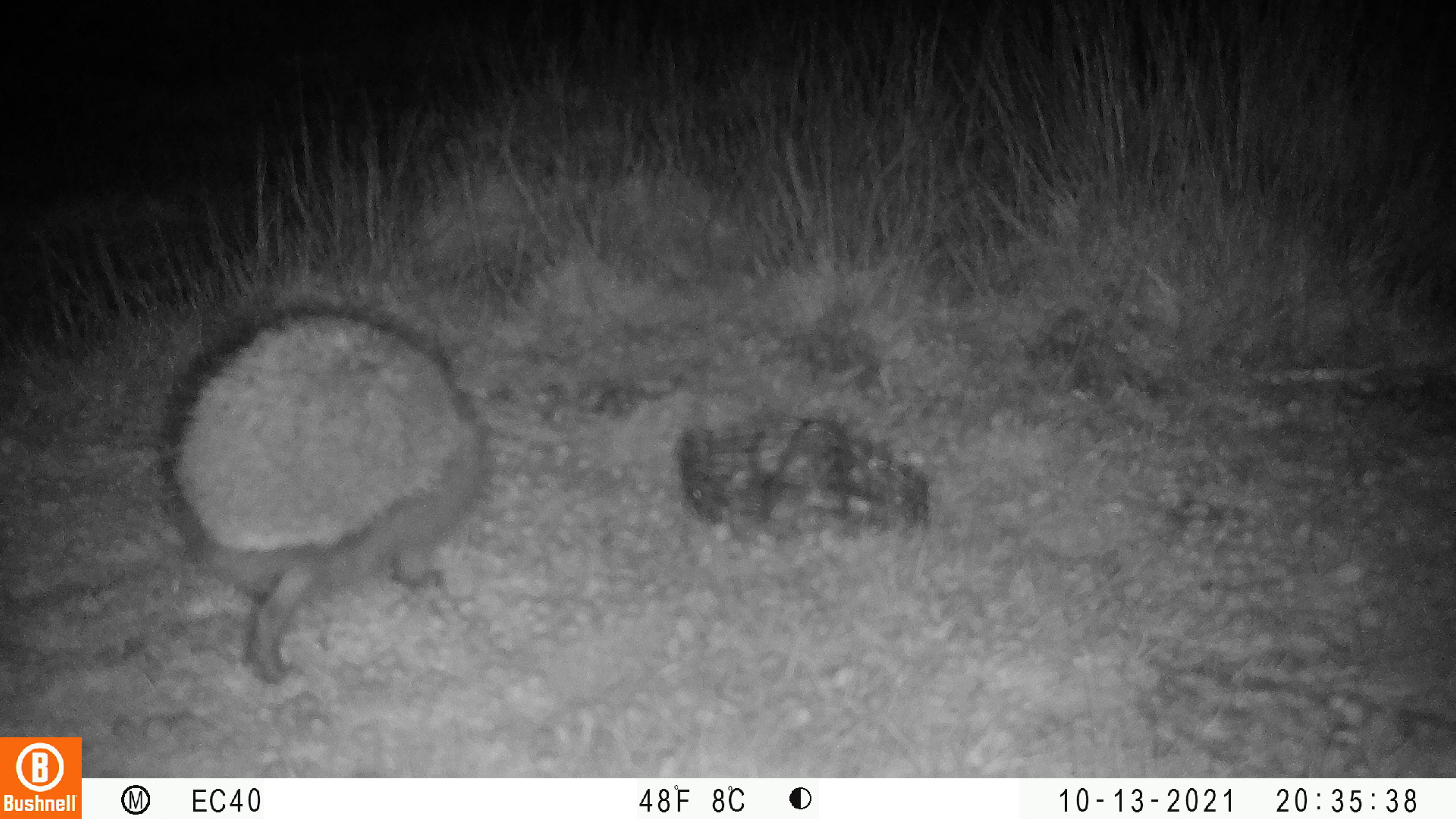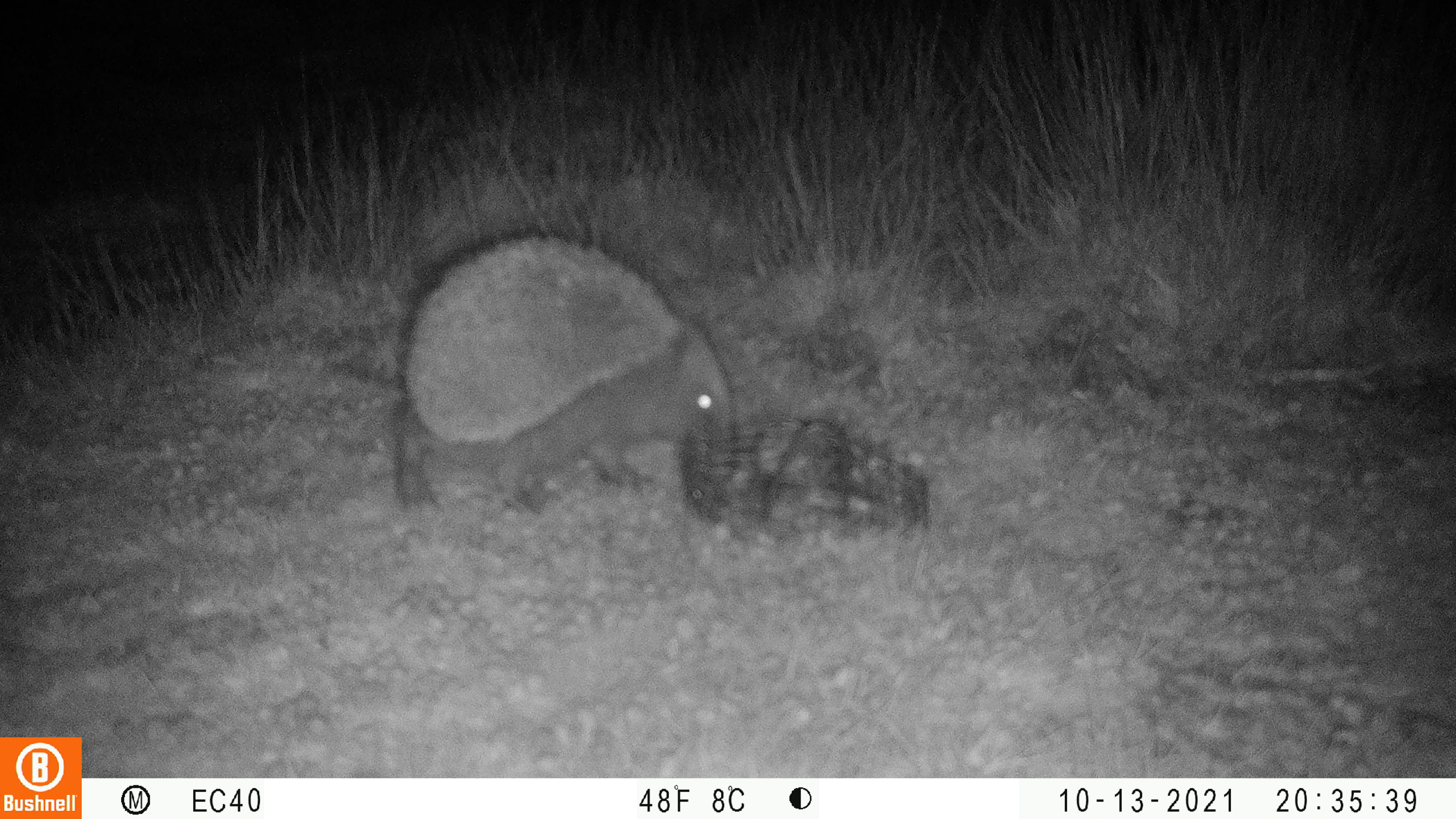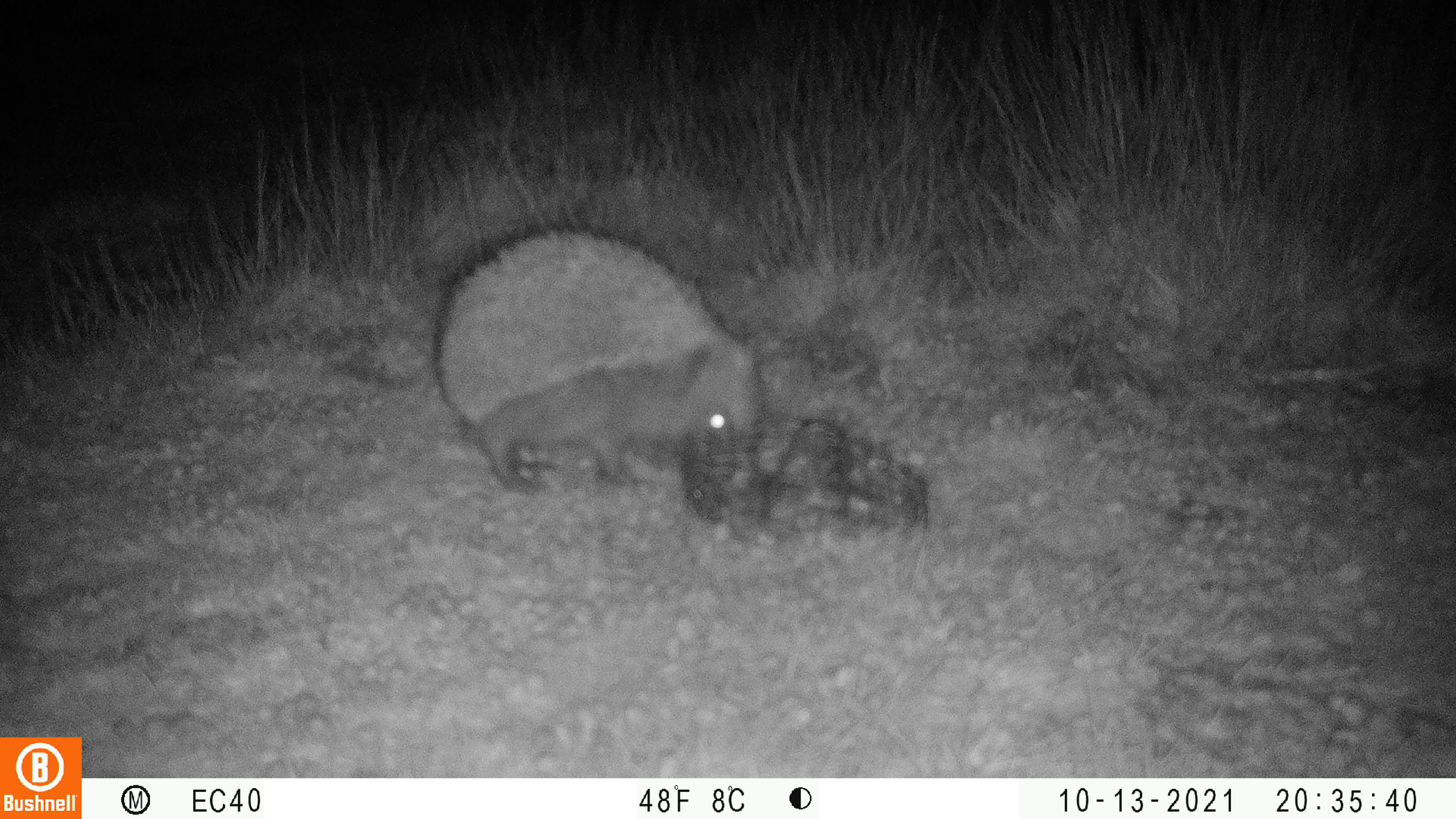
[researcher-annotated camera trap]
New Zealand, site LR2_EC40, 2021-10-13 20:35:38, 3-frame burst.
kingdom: Animalia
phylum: Chordata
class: Mammalia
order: Eulipotyphla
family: Erinaceidae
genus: Erinaceus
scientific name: Erinaceus europaeus europaeus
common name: european hedgehog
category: hedgehog